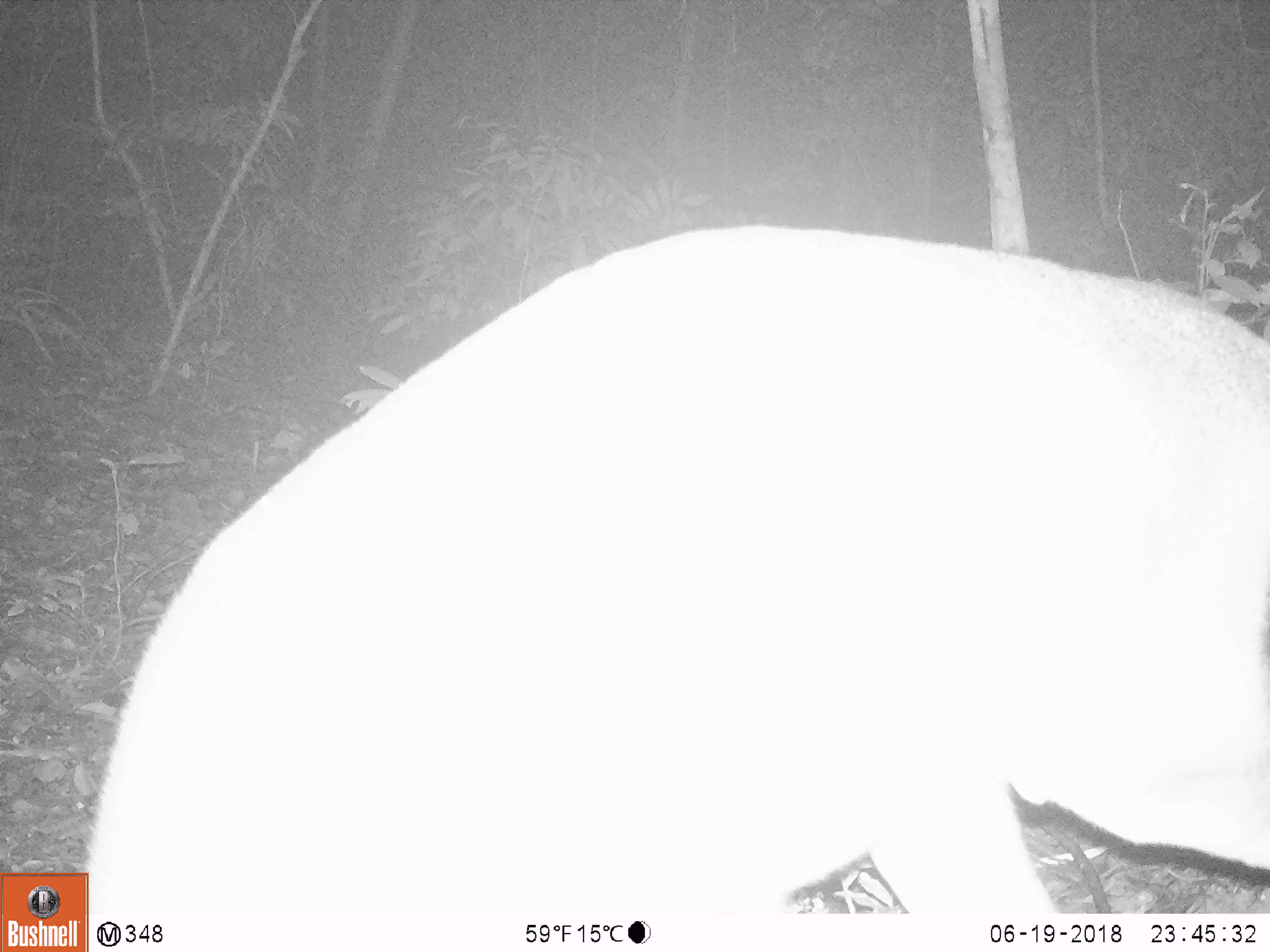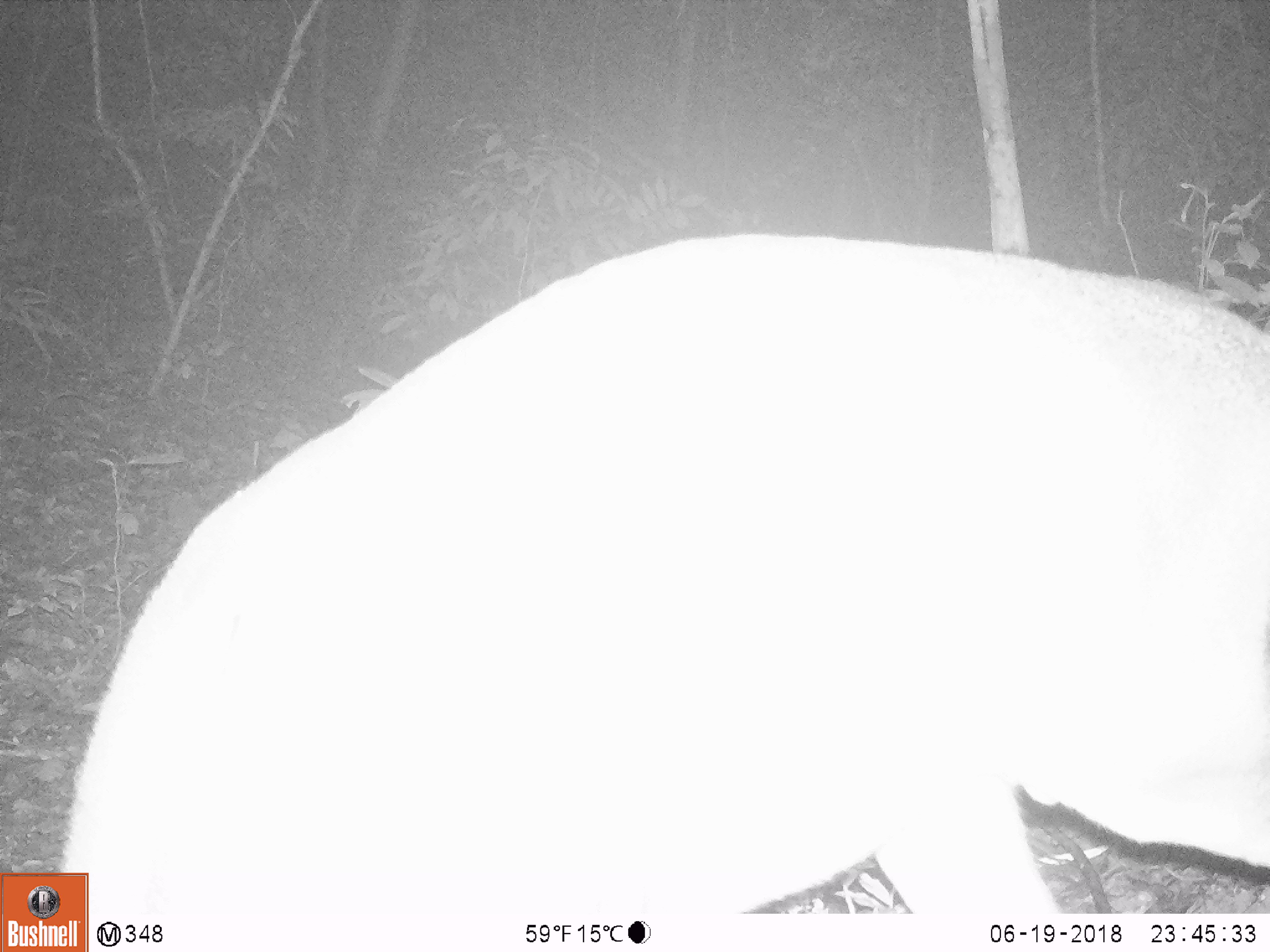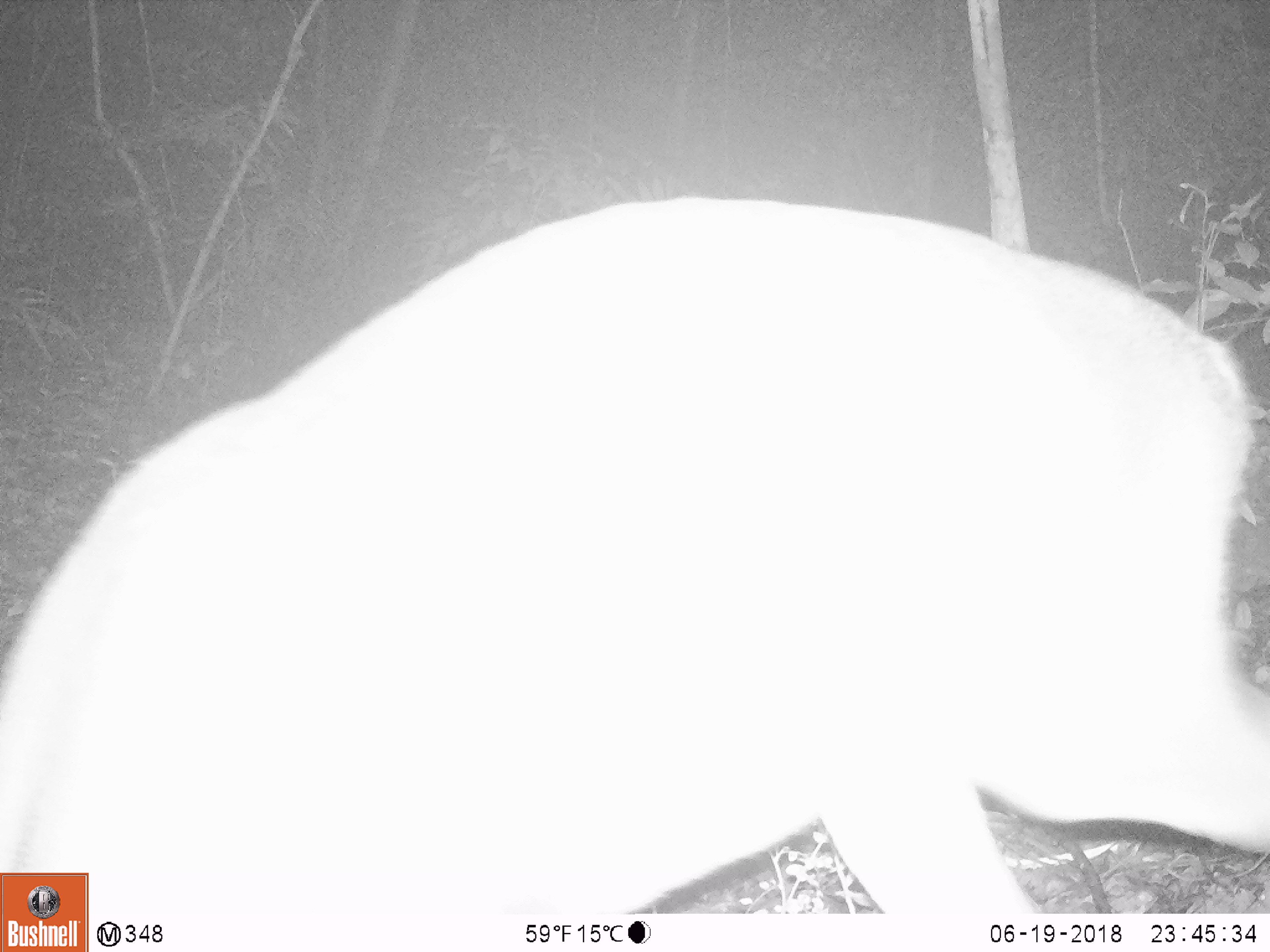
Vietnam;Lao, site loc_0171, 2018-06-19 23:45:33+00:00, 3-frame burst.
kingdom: Animalia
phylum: Chordata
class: Mammalia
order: Artiodactyla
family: Cervidae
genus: Muntiacus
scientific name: Muntiacus vuquangensis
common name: large-antlered muntjac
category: large antlered muntjac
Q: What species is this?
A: Large antlered muntjac (large-antlered muntjac) (Muntiacus vuquangensis).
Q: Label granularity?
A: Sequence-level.